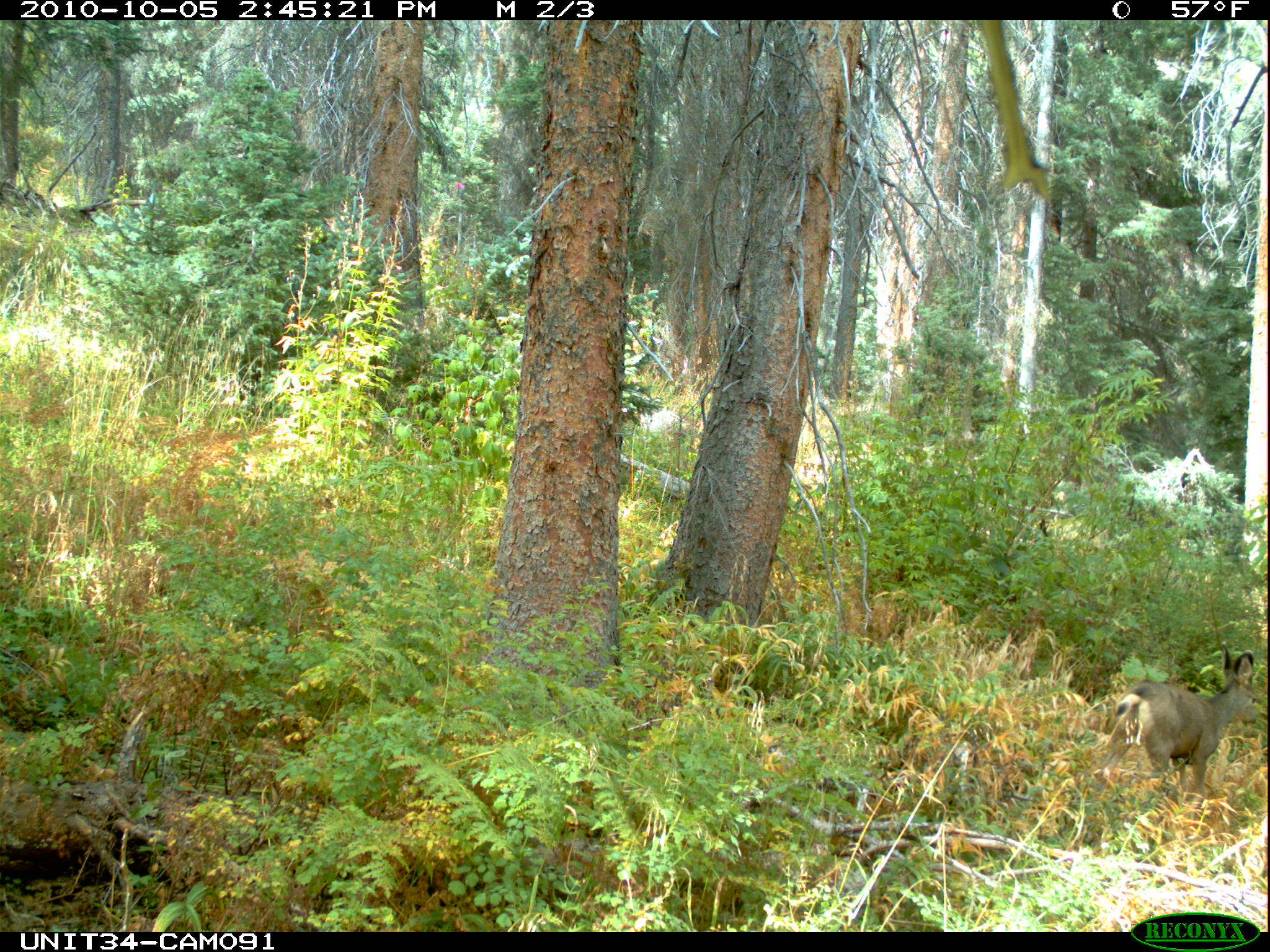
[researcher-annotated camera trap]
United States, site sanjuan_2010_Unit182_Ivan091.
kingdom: Animalia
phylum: Chordata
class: Mammalia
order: Artiodactyla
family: Cervidae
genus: Odocoileus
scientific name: Odocoileus hemionus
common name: mule deer